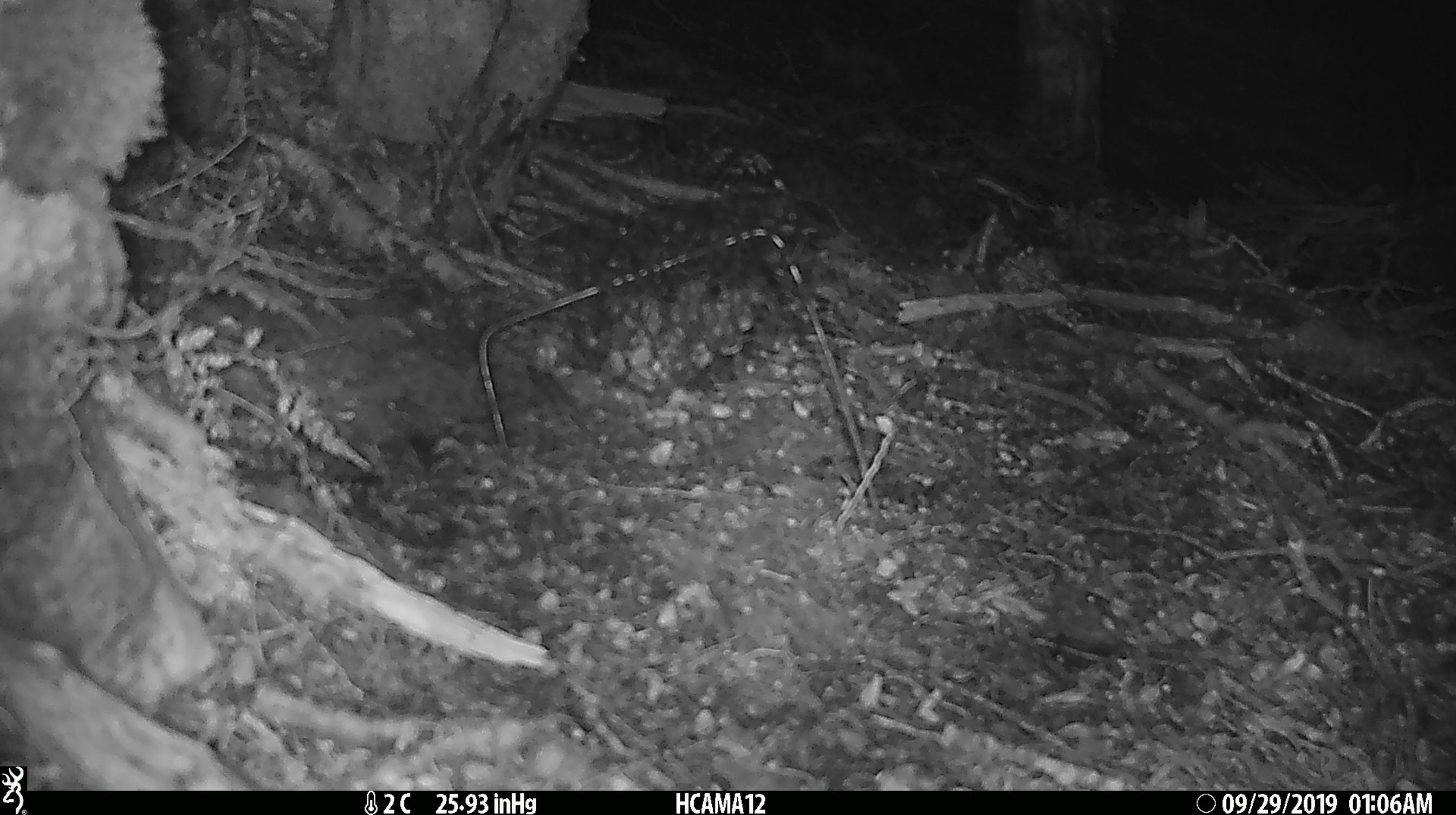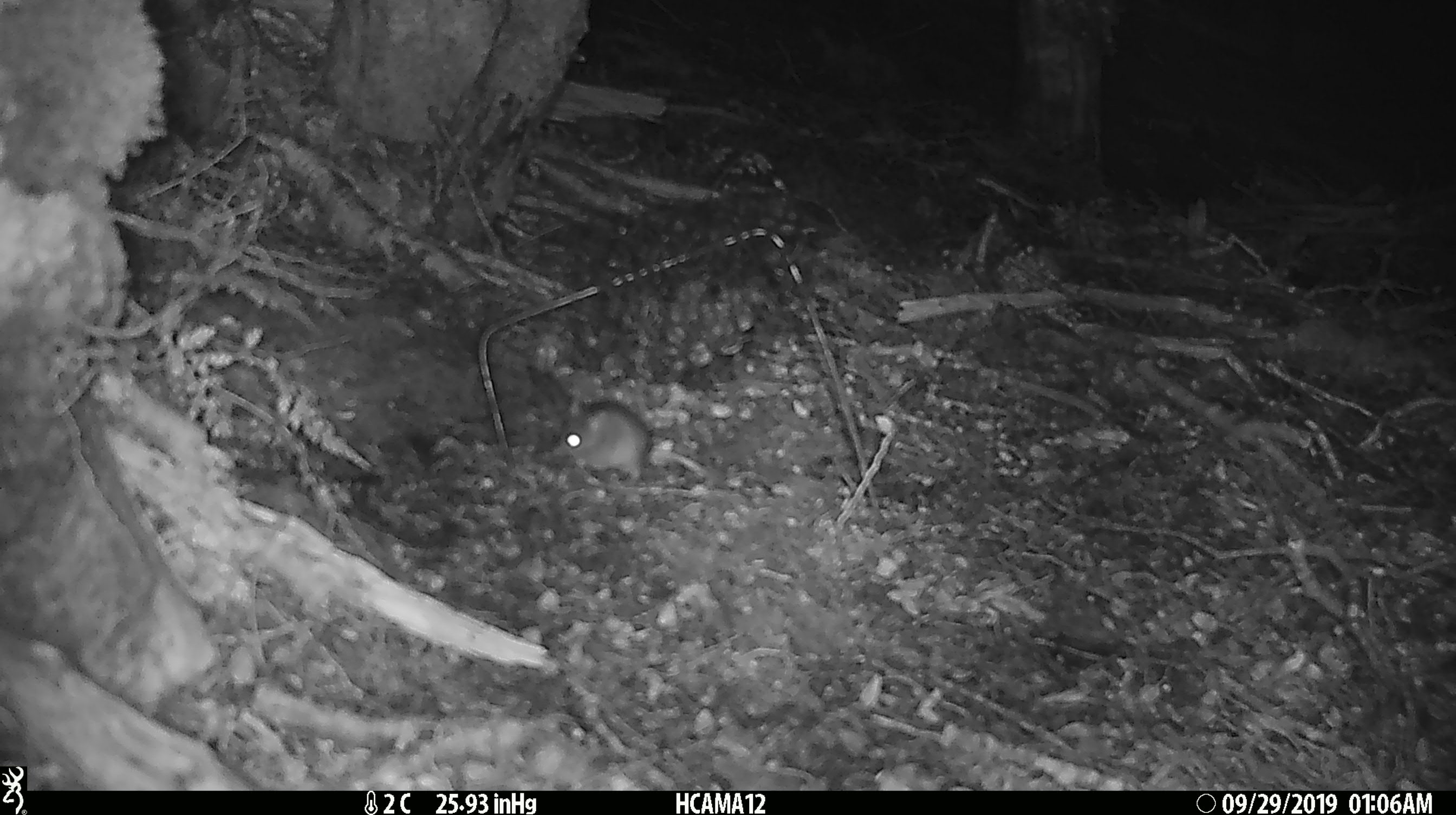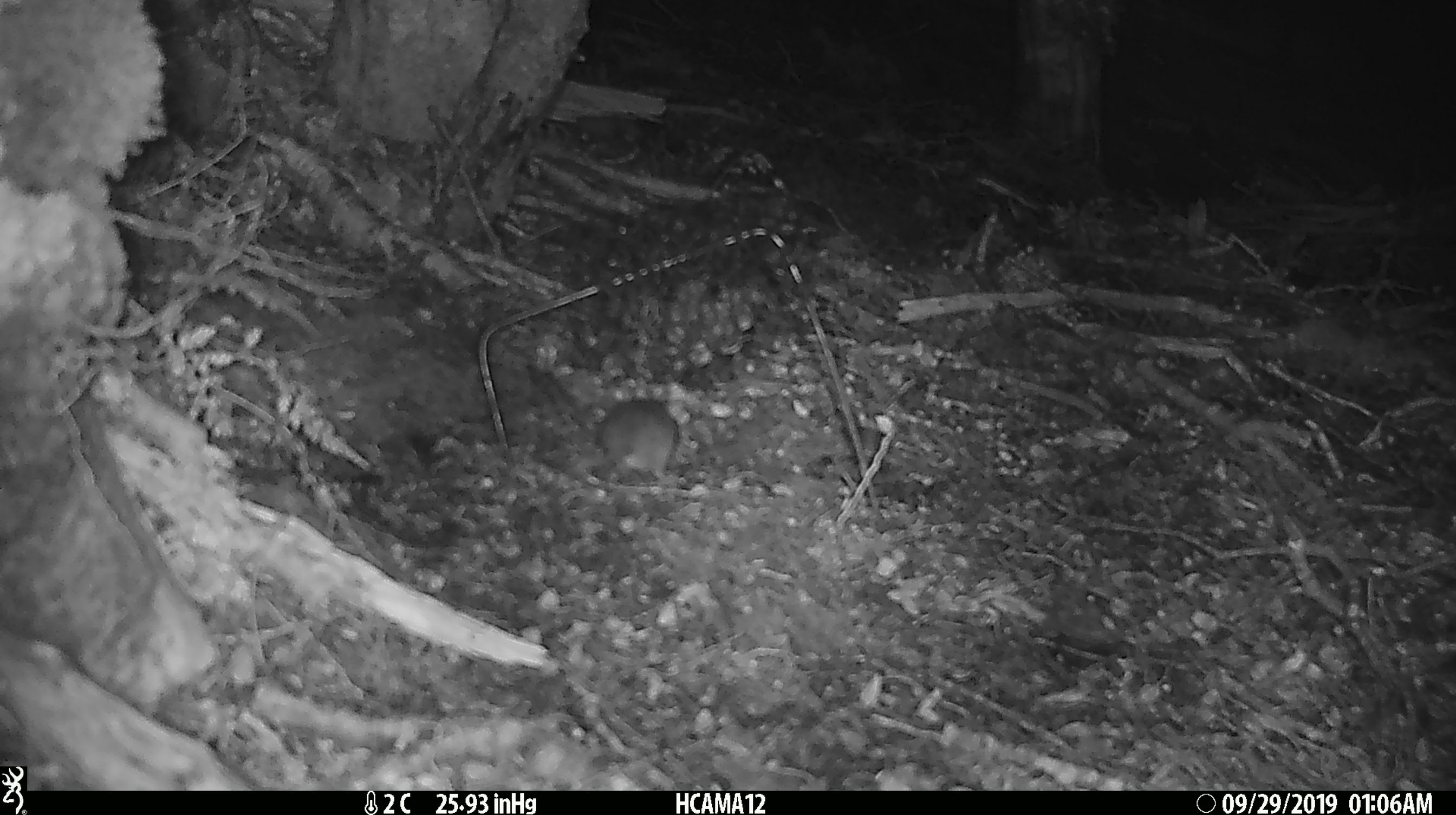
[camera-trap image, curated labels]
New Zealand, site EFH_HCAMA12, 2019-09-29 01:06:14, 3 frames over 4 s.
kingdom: Animalia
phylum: Chordata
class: Mammalia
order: Rodentia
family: Muridae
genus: Mus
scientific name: Mus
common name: mouse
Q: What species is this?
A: Mouse (Mus).